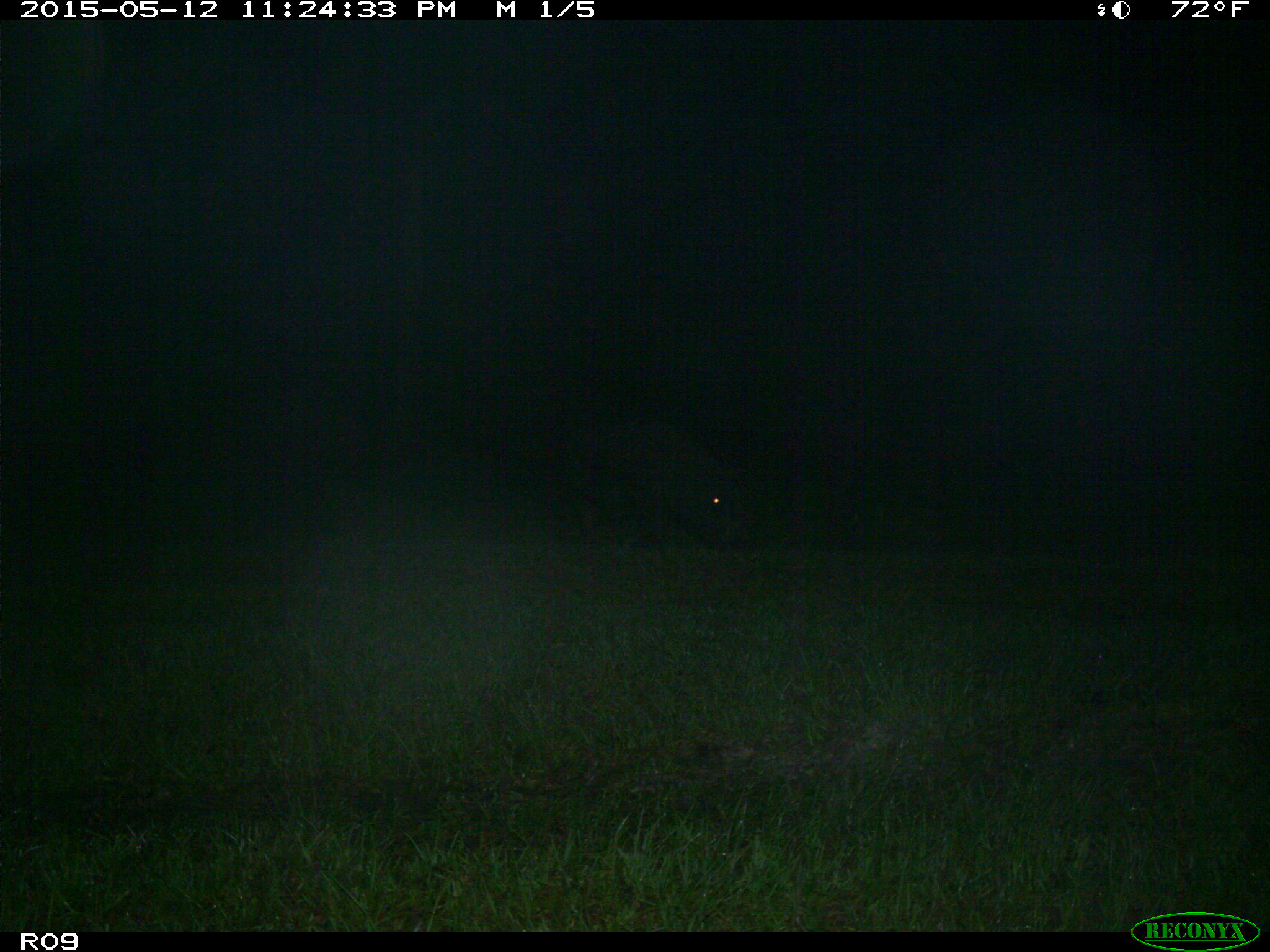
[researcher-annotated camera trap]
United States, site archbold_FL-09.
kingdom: Animalia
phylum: Chordata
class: Mammalia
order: Artiodactyla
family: Suidae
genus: Sus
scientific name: Sus scrofa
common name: wild boar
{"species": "Sus scrofa (wild boar)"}